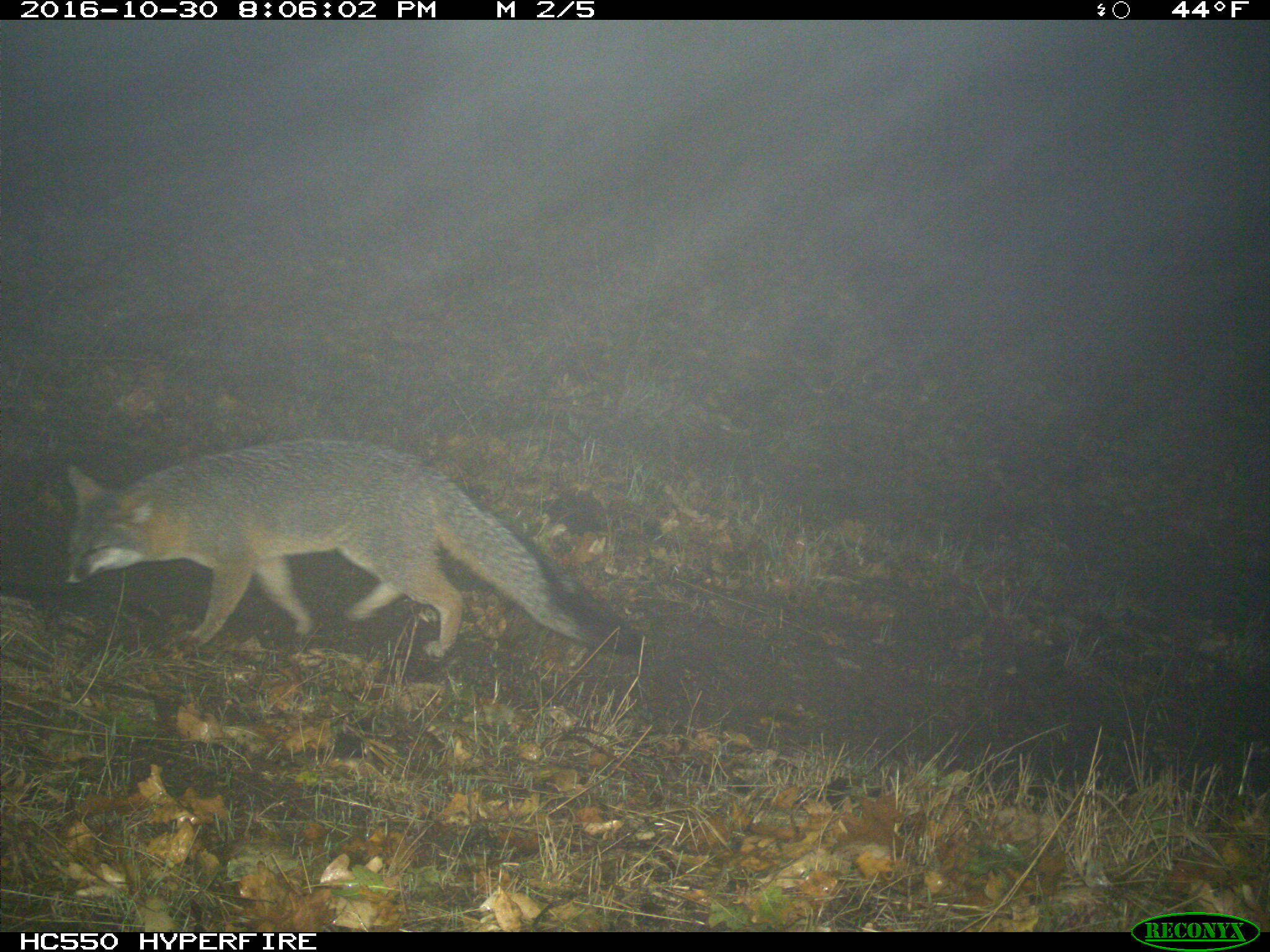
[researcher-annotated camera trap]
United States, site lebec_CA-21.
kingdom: Animalia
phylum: Chordata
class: Mammalia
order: Carnivora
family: Canidae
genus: Urocyon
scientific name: Urocyon cinereoargenteus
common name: gray fox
Urocyon cinereoargenteus (gray fox).